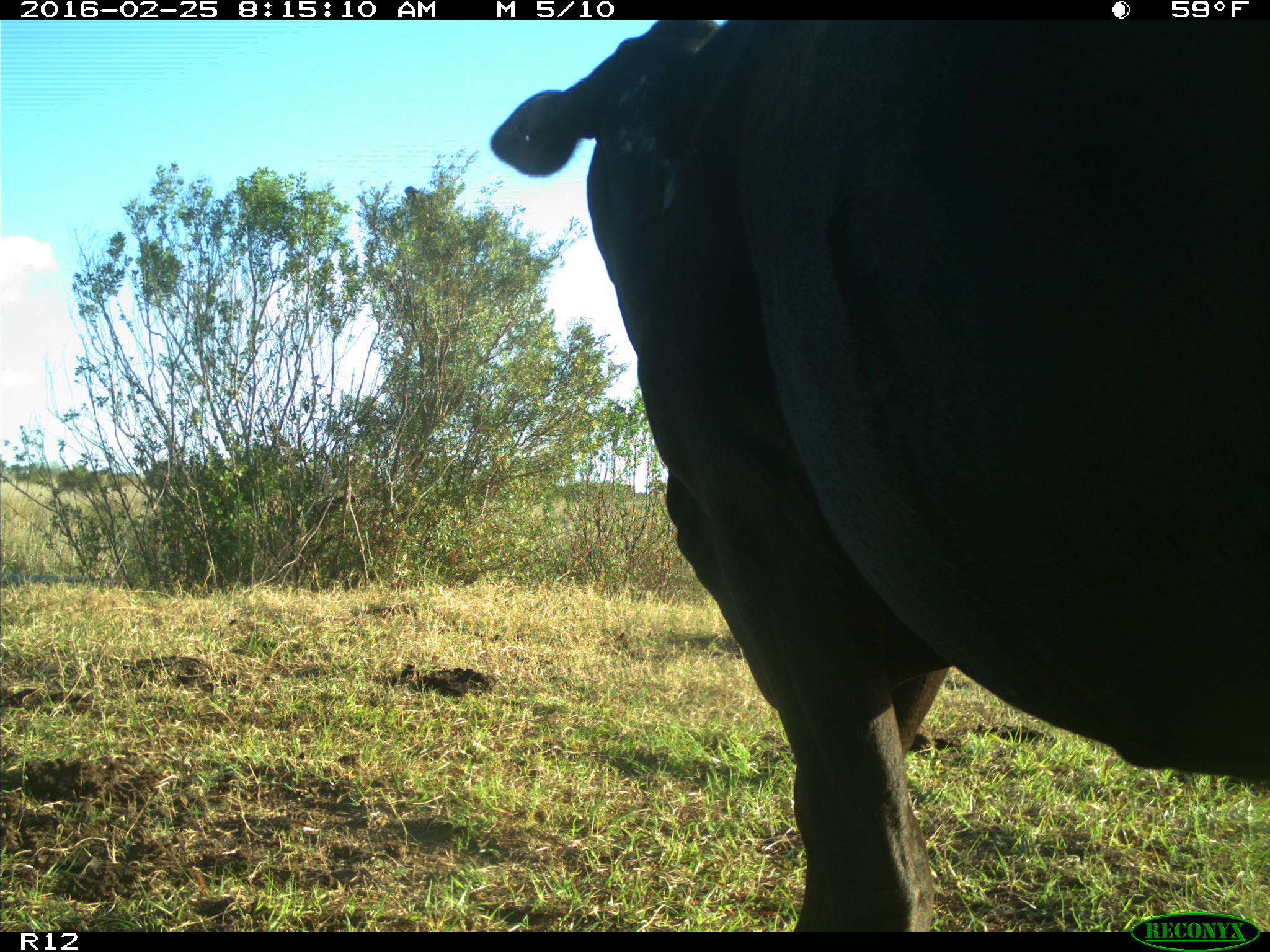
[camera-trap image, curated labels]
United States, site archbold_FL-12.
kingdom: Animalia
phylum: Chordata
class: Mammalia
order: Artiodactyla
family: Bovidae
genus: Bos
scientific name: Bos taurus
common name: domestic cow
Bos taurus (domestic cow).